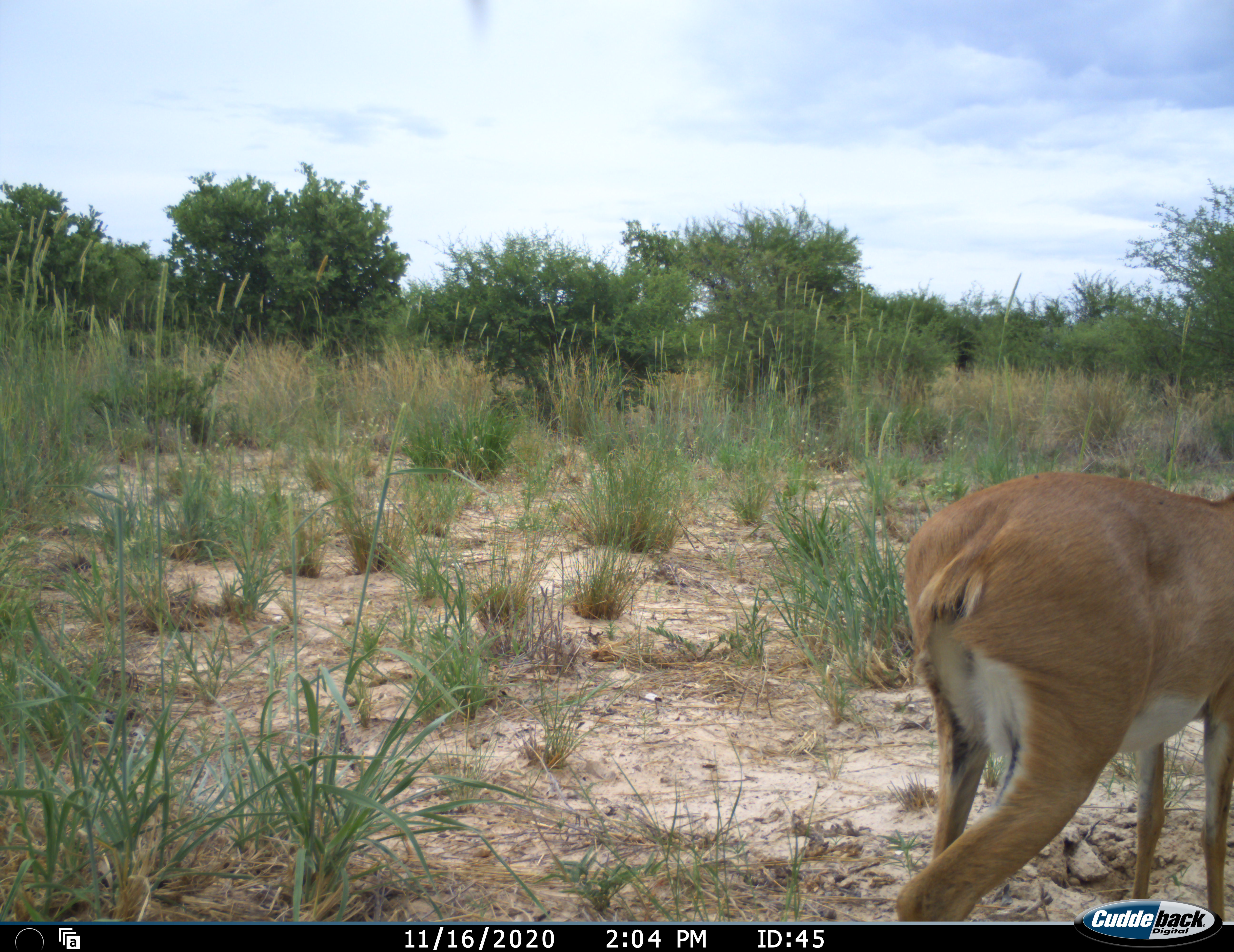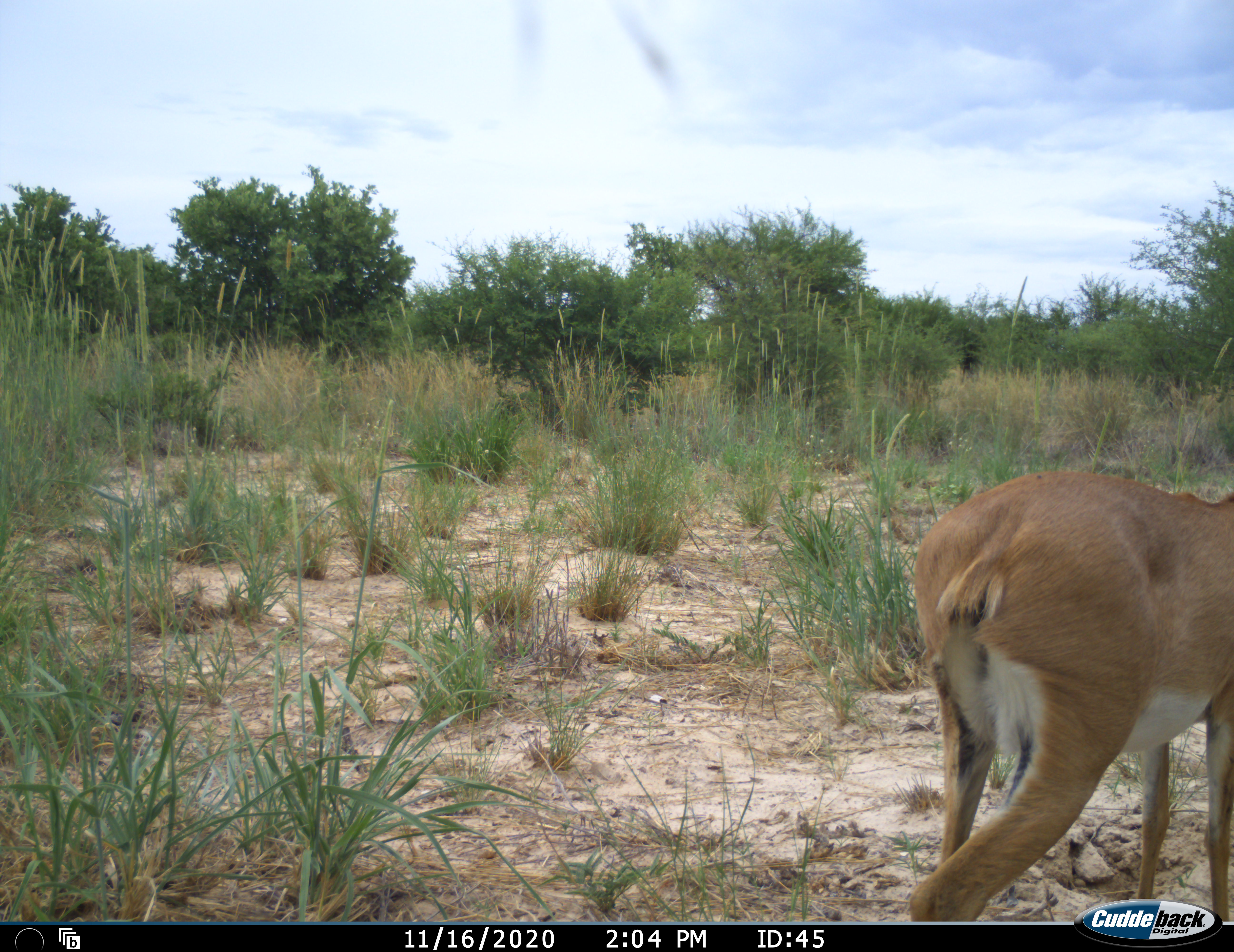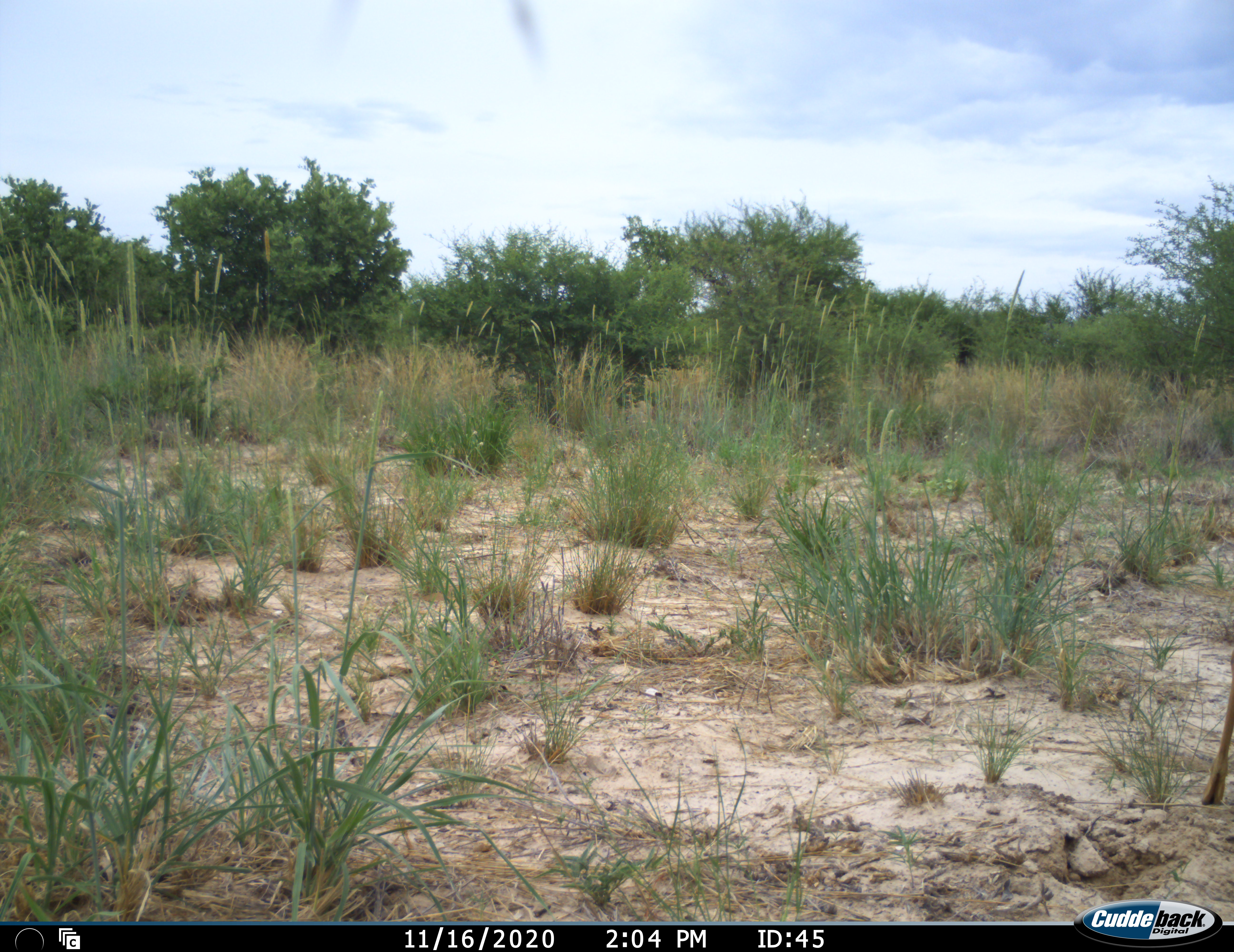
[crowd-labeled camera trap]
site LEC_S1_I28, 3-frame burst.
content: unidentified animal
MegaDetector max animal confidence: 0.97